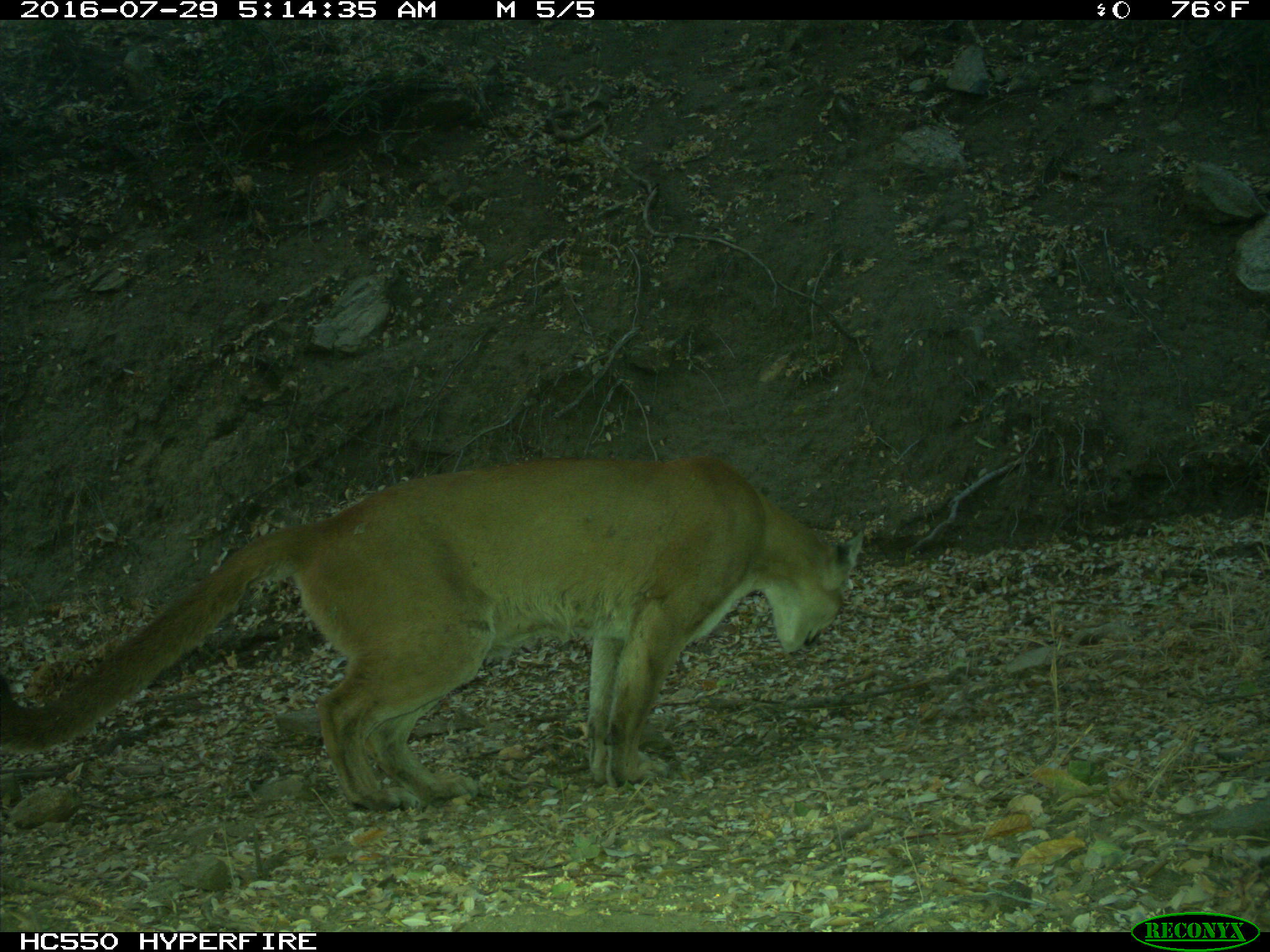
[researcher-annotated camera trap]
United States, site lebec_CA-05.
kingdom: Animalia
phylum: Chordata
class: Mammalia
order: Carnivora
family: Felidae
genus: Puma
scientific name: Puma concolor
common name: mountain lion